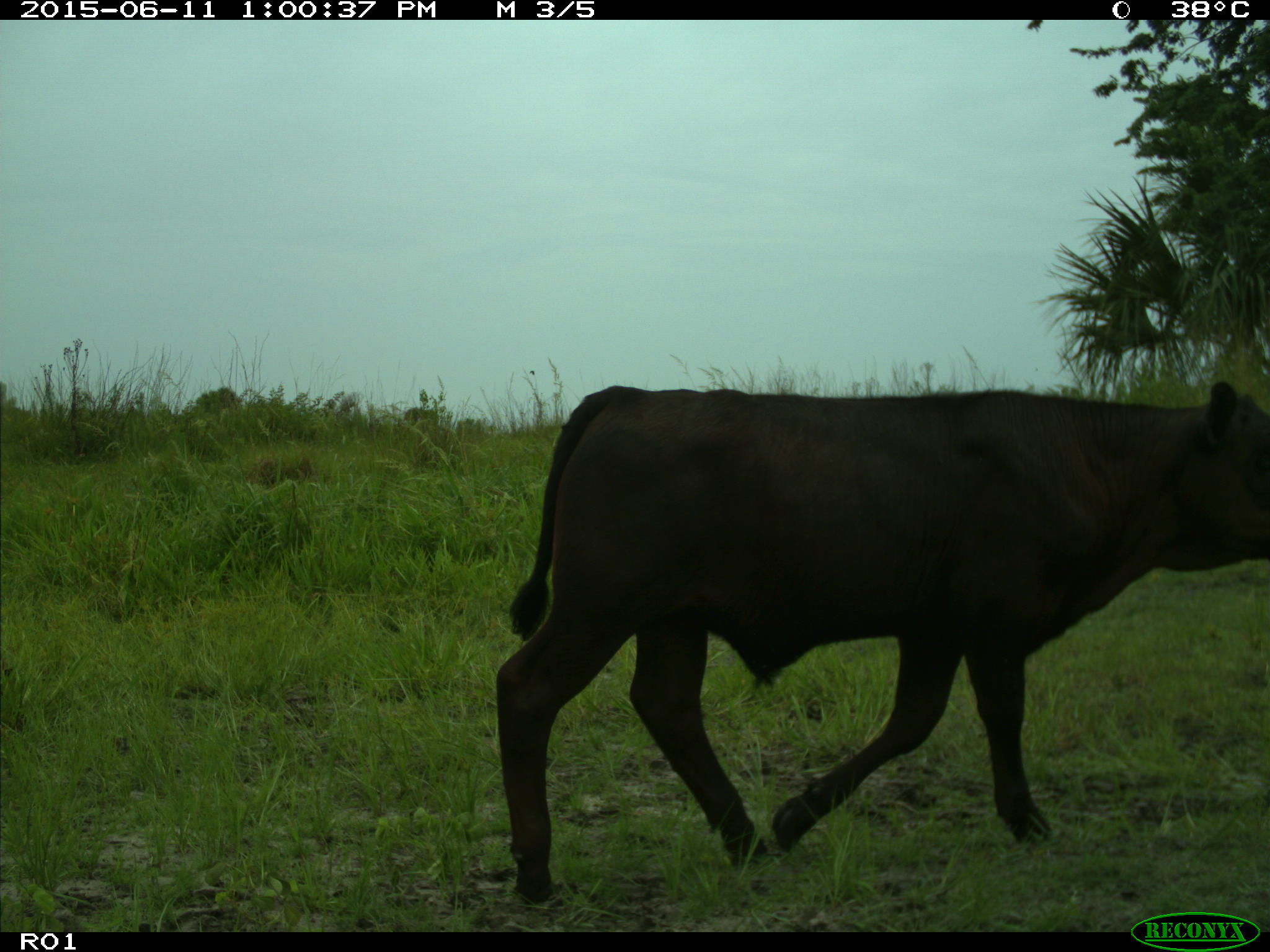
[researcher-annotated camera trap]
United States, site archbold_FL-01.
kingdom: Animalia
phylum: Chordata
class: Mammalia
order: Artiodactyla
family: Bovidae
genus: Bos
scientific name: Bos taurus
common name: domestic cow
Bos taurus (domestic cow).